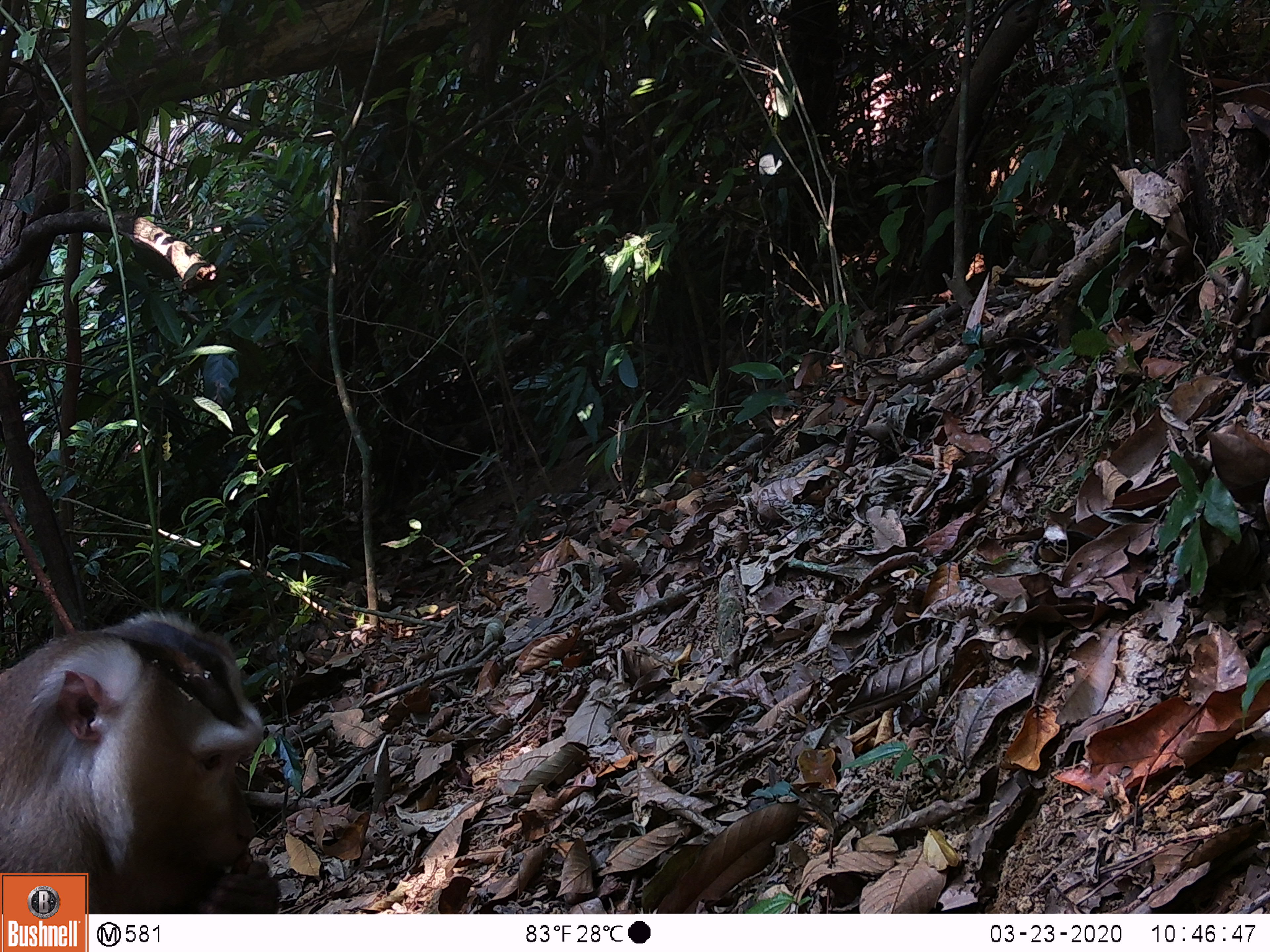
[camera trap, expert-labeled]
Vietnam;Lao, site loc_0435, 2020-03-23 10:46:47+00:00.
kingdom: Animalia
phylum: Chordata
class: Mammalia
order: Primates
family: Cercopithecidae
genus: Macaca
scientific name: Macaca nemestrina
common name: pig-tailed macaque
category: pig tailed macaque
Pig tailed macaque (pig-tailed macaque) (Macaca nemestrina). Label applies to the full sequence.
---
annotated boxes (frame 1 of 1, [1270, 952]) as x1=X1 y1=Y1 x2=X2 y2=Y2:
pig tailed macaque: x1=0 y1=608 x2=285 y2=912